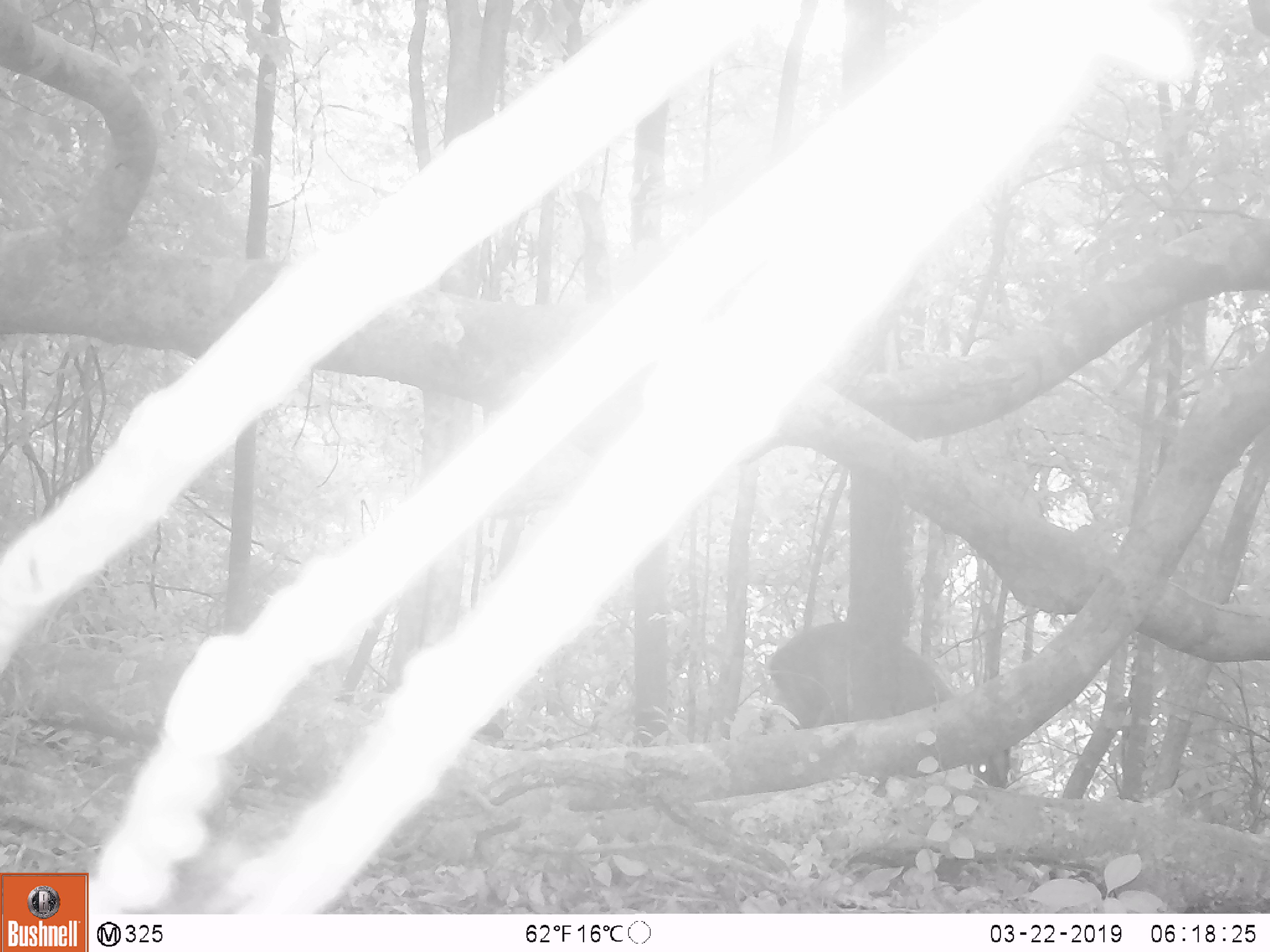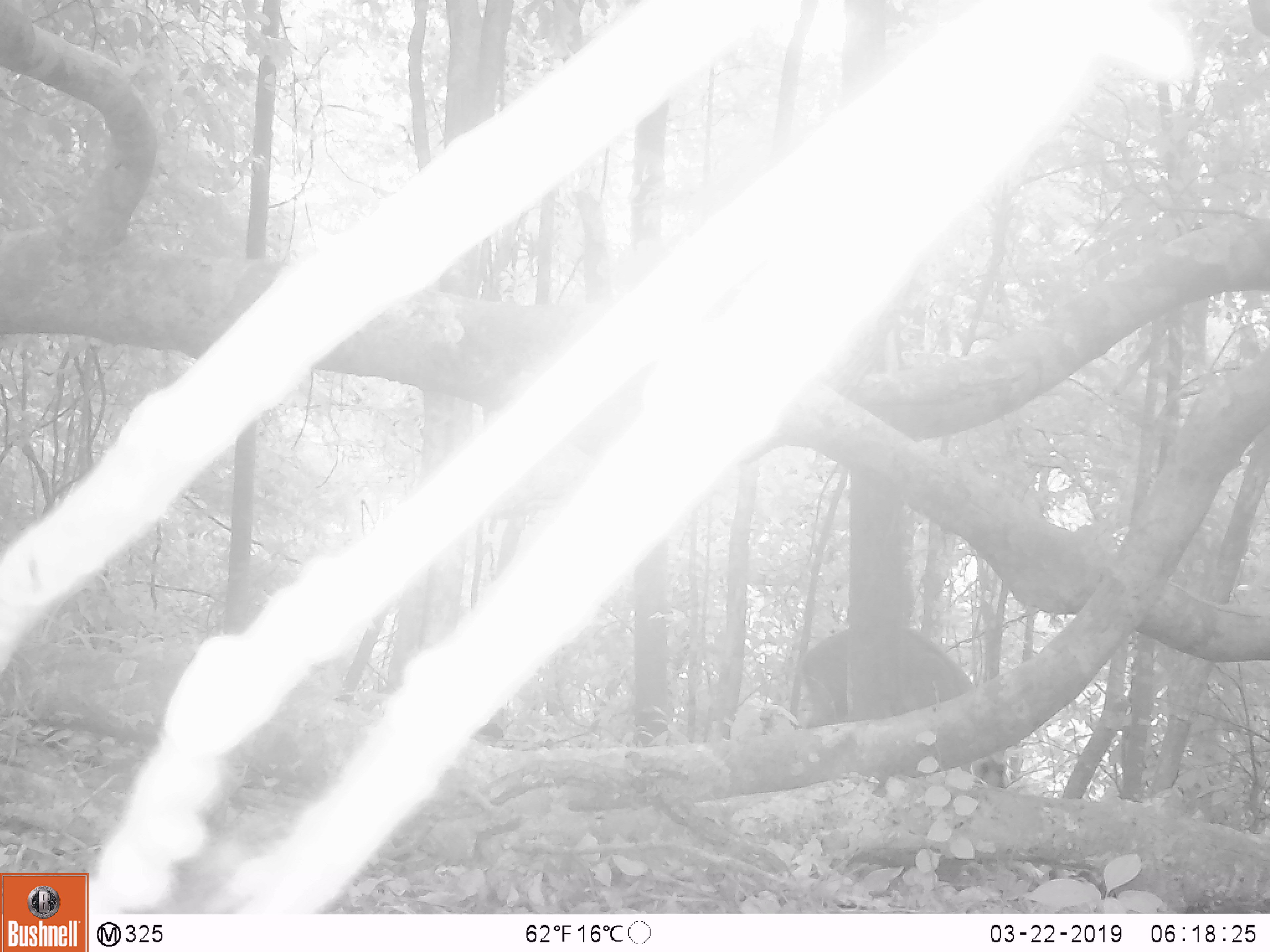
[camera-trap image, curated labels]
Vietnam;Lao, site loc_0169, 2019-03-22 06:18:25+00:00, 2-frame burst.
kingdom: Animalia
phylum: Chordata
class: Mammalia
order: Artiodactyla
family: Cervidae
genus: Muntiacus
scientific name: Muntiacus rooseveltorum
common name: roosevelt's muntjac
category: roosevelts muntjac group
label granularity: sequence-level